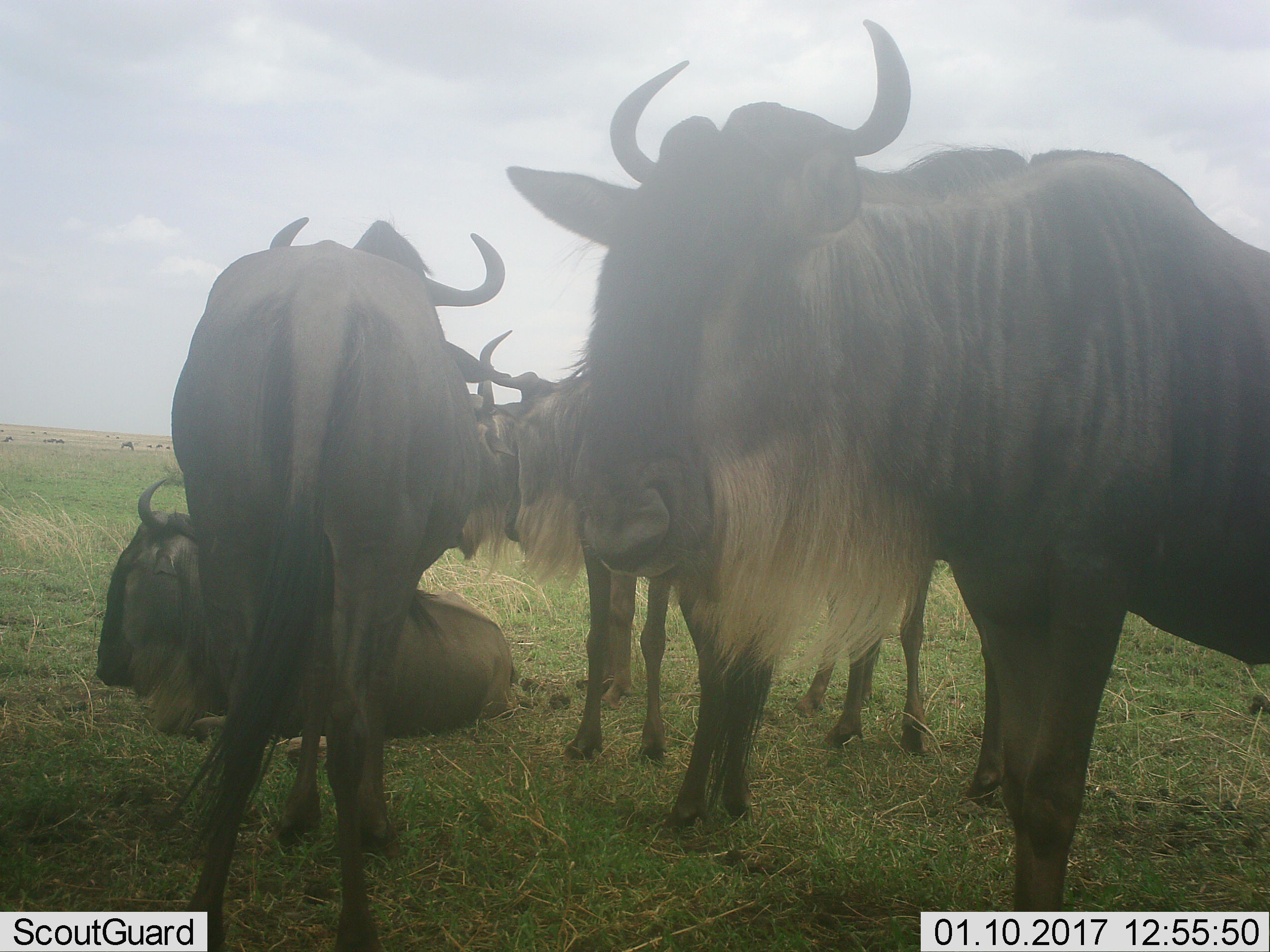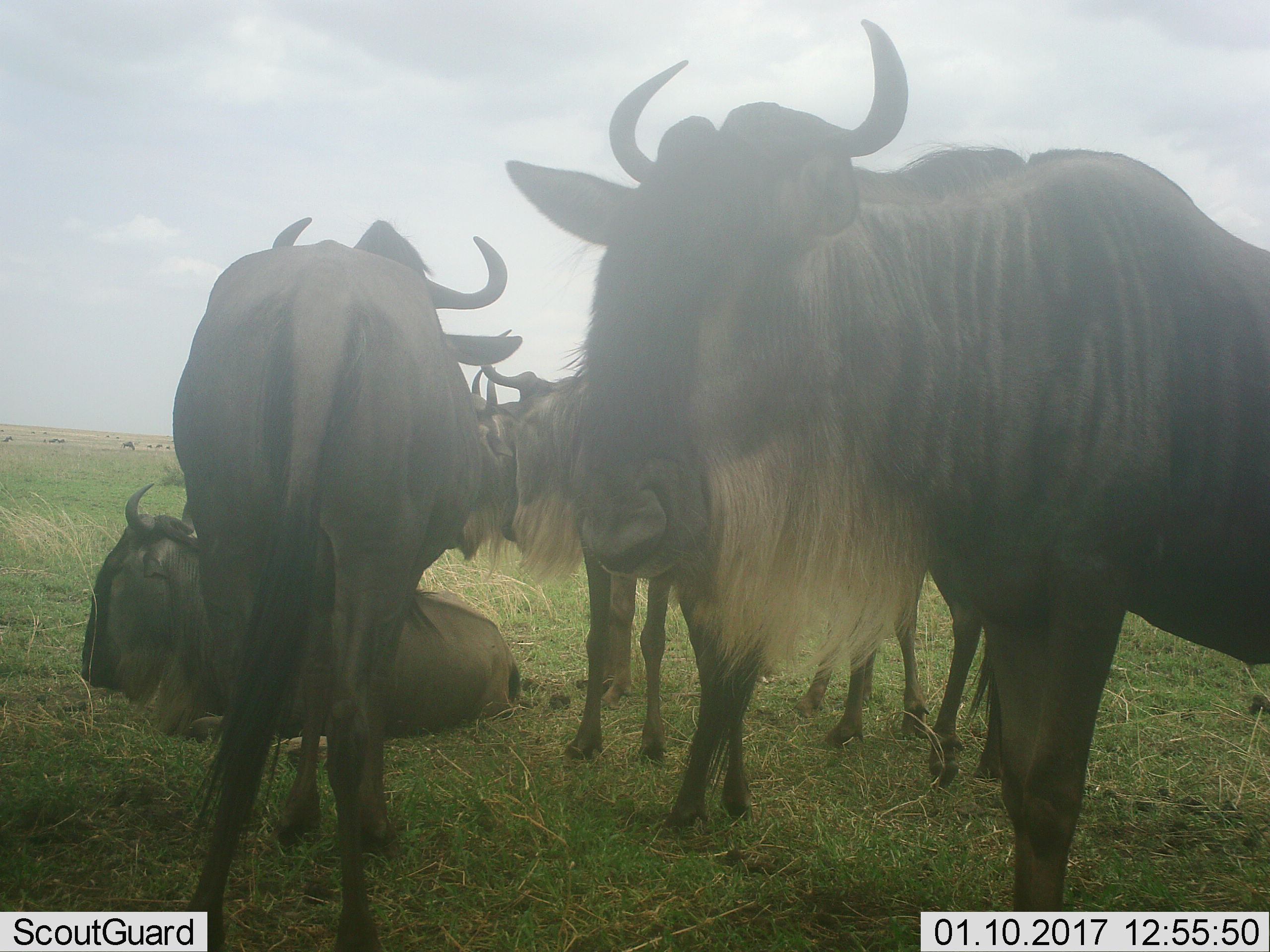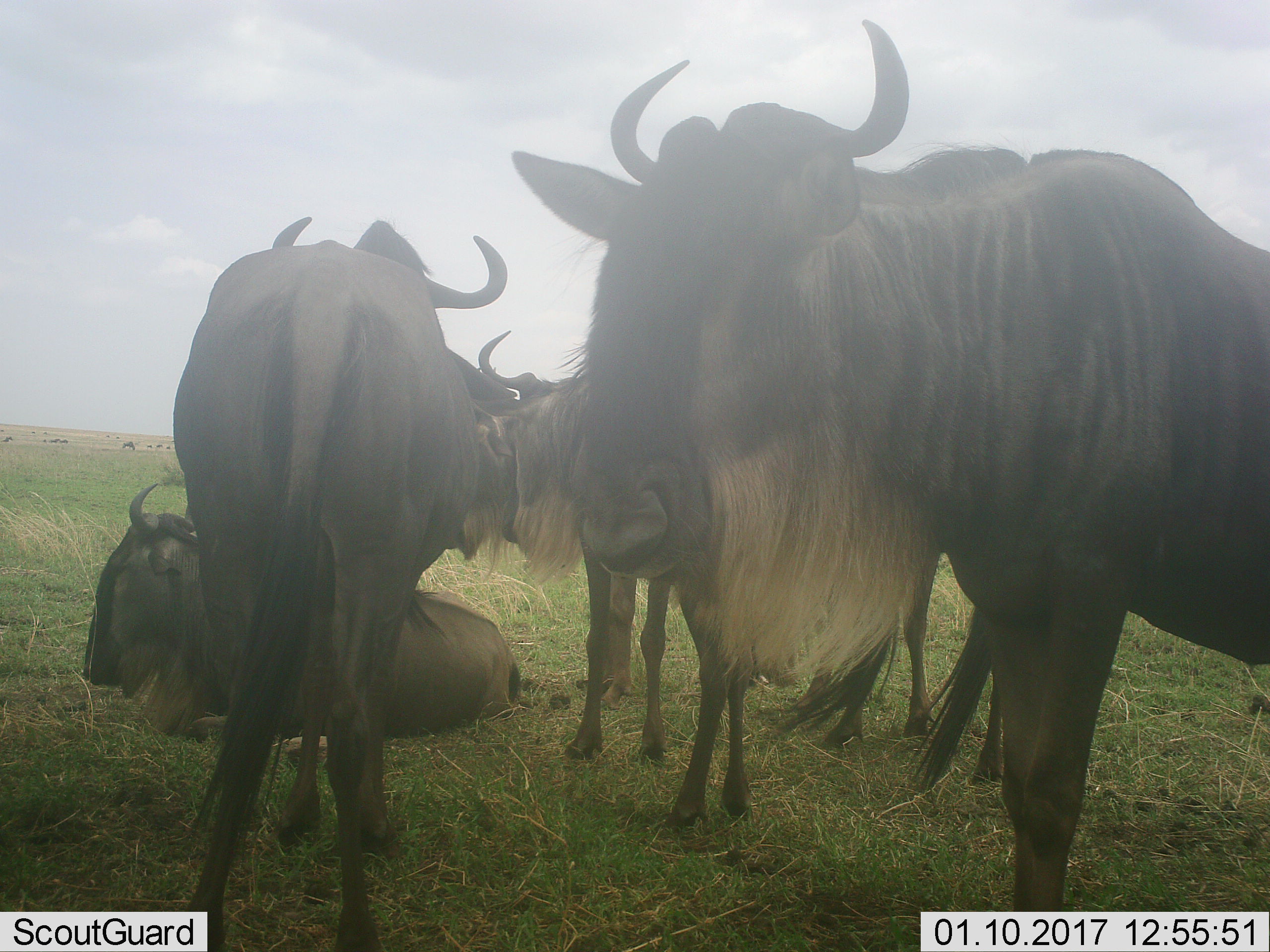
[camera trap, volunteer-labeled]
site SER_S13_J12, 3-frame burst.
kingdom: Animalia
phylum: Chordata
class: Mammalia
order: Artiodactyla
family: Bovidae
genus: Connochaetes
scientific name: Connochaetes taurinus taurinus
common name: blue wildebeest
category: wildebeestblue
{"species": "wildebeestblue (blue wildebeest) (Connochaetes taurinus taurinus)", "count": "5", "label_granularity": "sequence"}